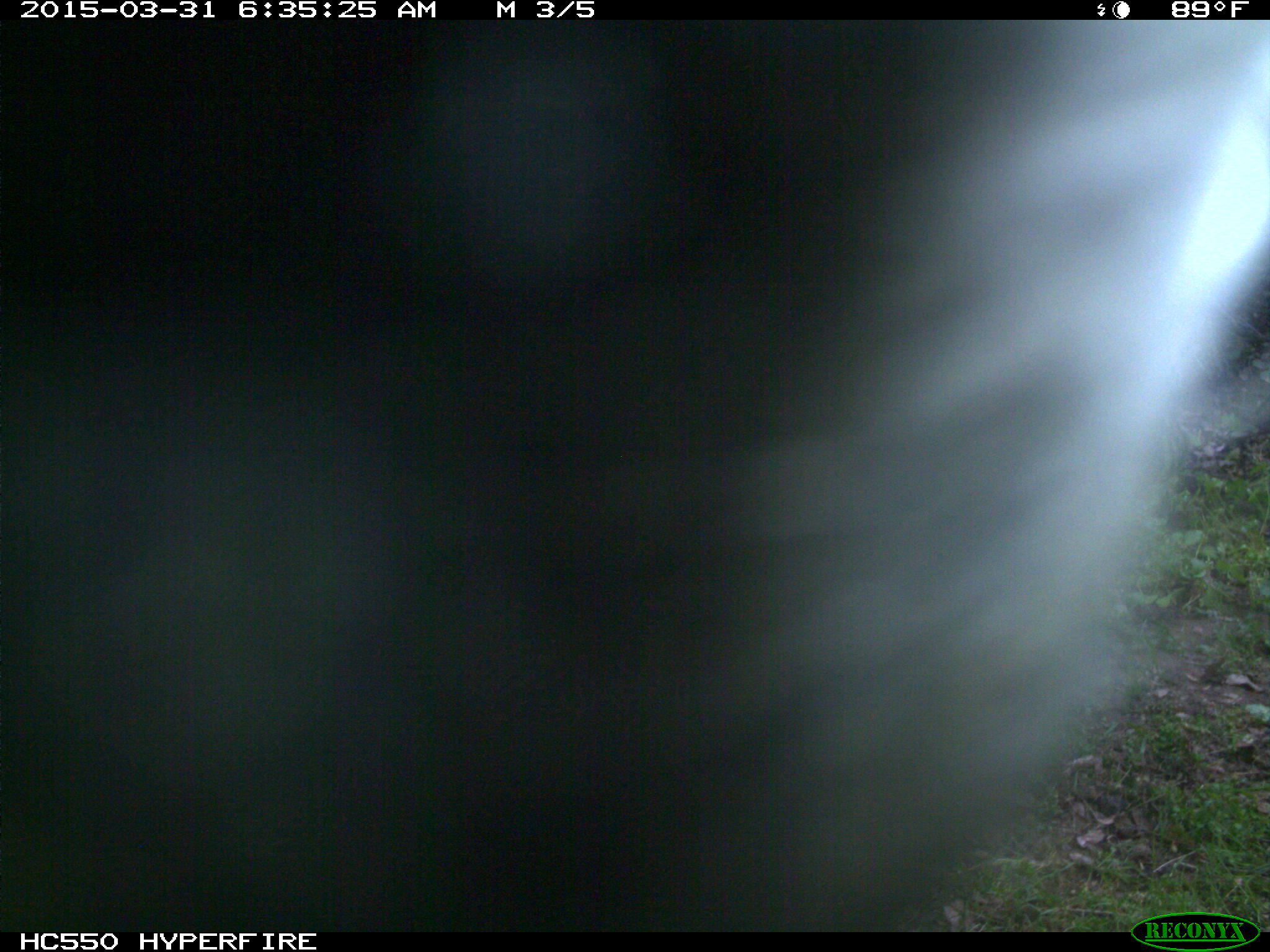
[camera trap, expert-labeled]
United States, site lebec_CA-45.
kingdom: Animalia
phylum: Chordata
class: Mammalia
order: Artiodactyla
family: Bovidae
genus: Bos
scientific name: Bos taurus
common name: domestic cow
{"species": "Bos taurus (domestic cow)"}